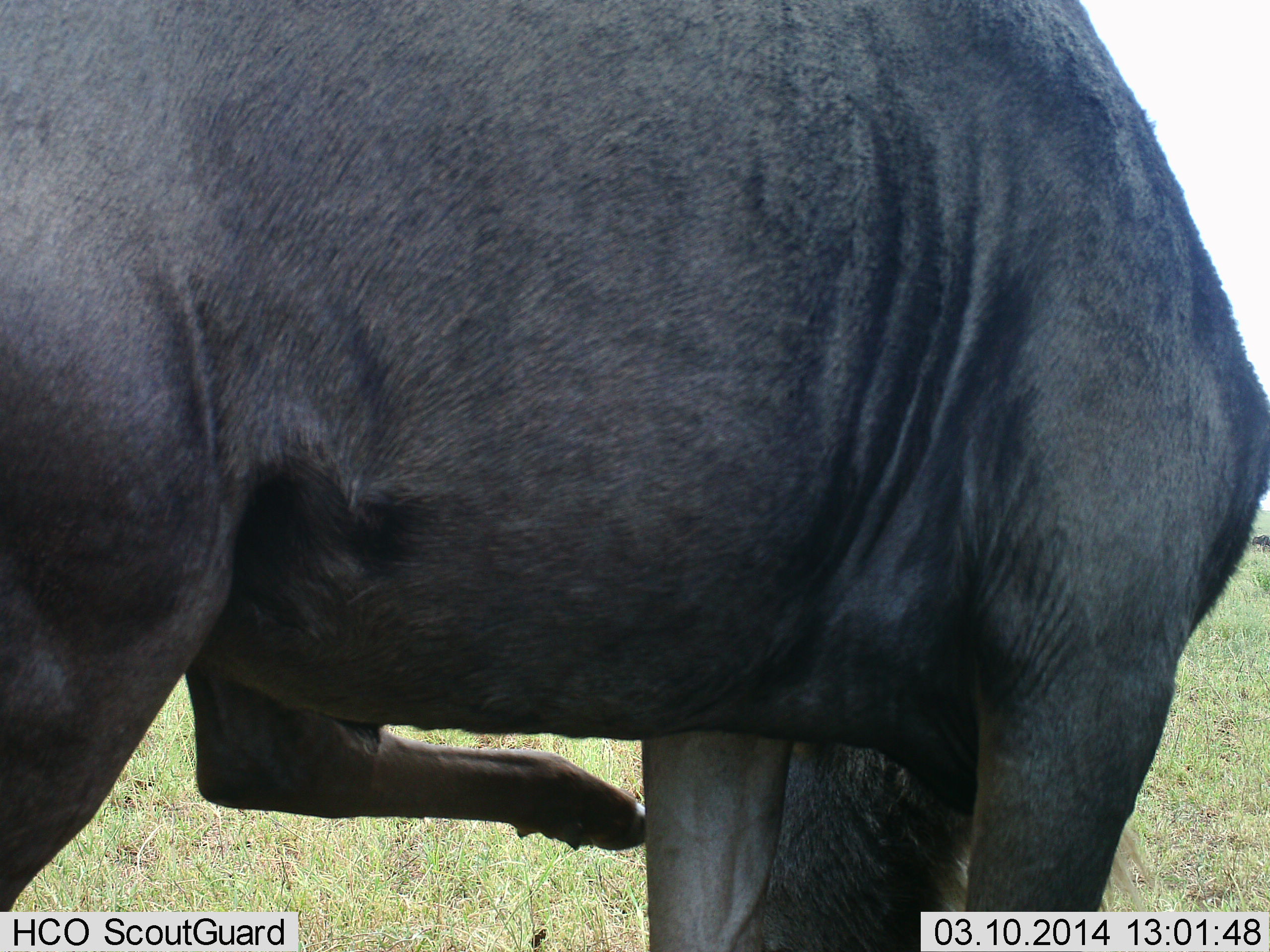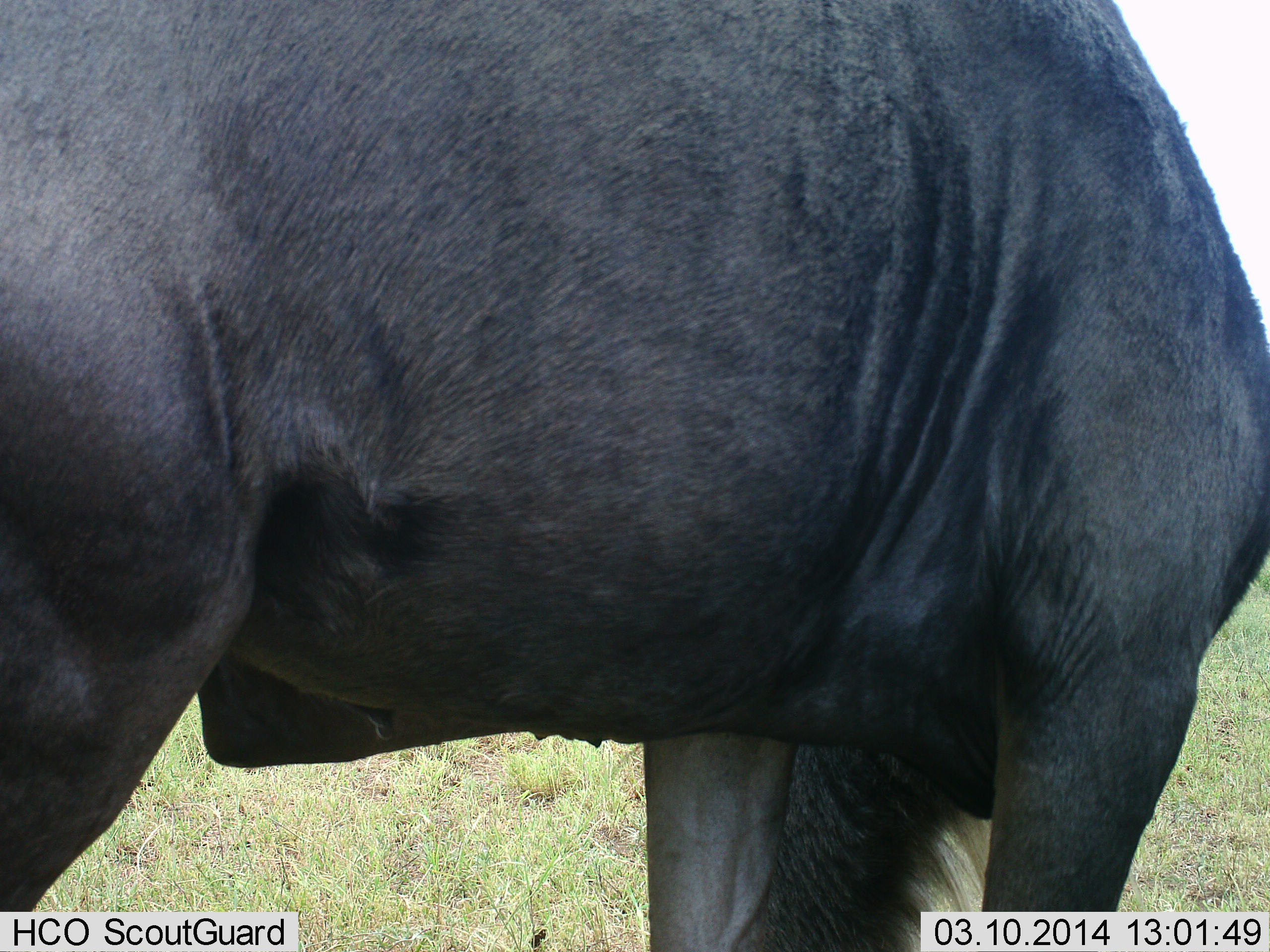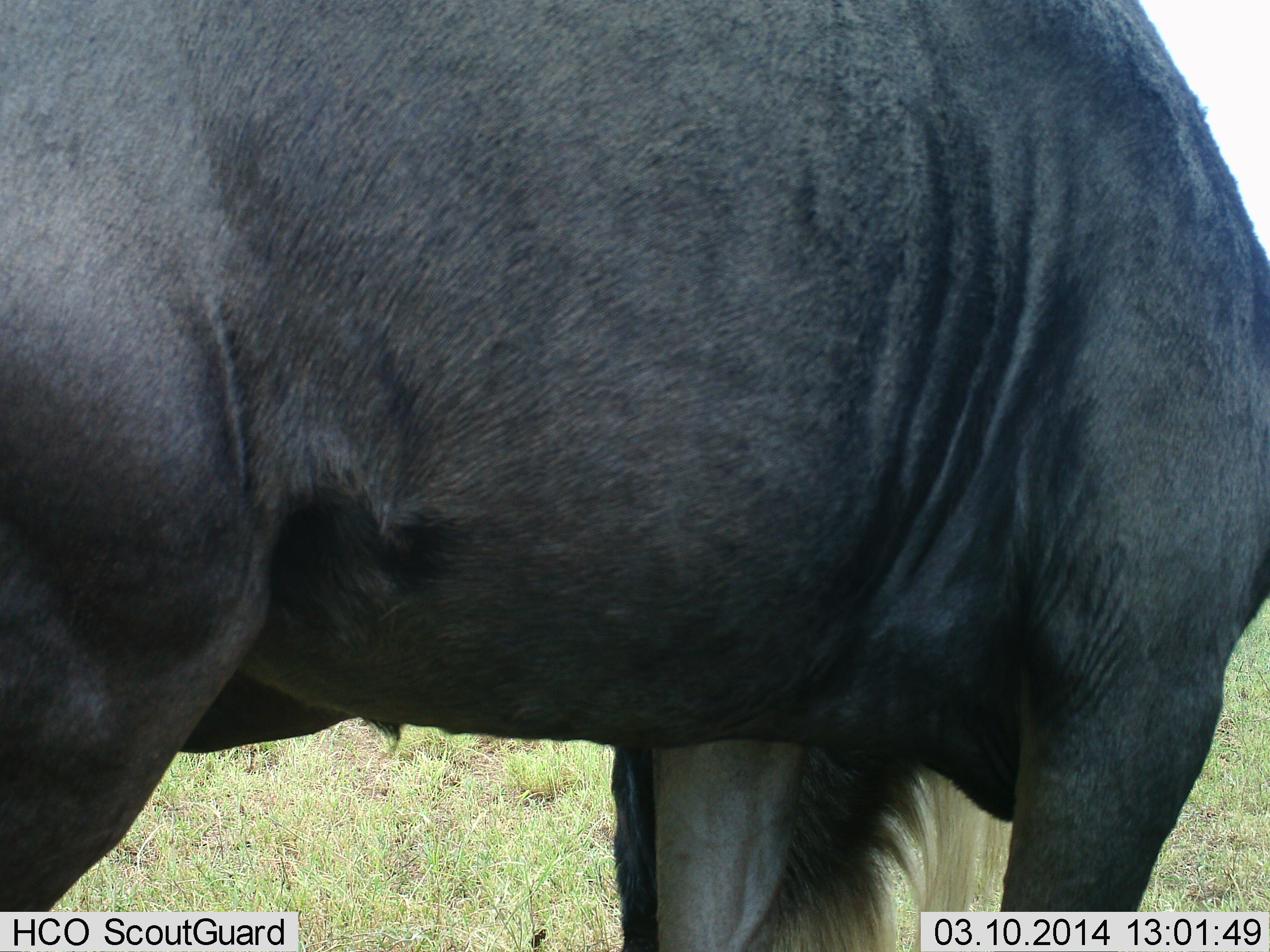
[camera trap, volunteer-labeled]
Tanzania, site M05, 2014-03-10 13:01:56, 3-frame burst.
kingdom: Animalia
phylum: Chordata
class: Mammalia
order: Artiodactyla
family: Bovidae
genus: Connochaetes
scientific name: Connochaetes taurinus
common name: blue wildebeest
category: wildebeest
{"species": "wildebeest (blue wildebeest) (Connochaetes taurinus)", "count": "1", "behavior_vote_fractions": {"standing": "70%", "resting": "0%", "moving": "30%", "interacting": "0%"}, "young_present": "0%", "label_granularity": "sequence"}